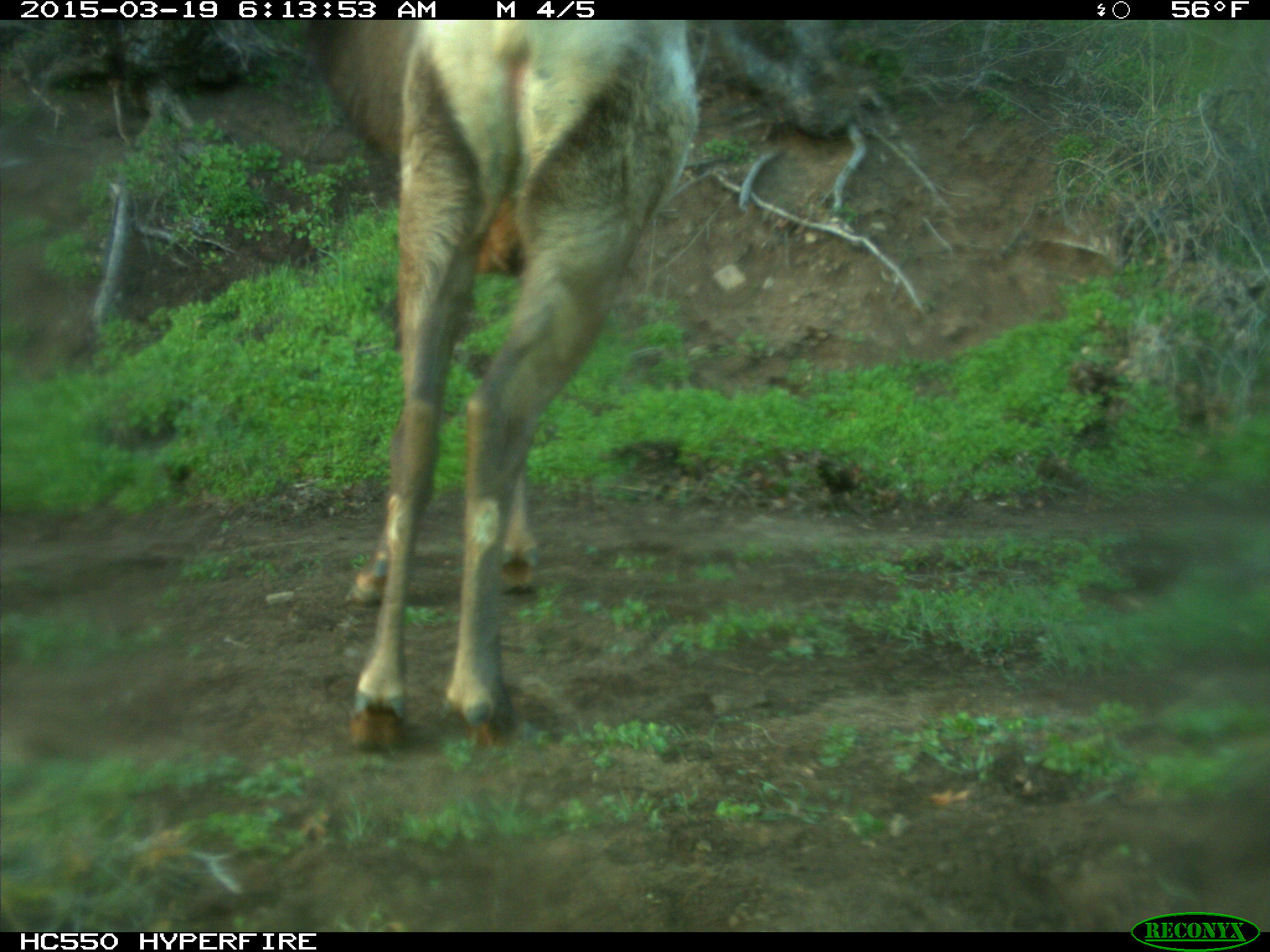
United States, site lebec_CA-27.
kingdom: Animalia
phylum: Chordata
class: Mammalia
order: Artiodactyla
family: Cervidae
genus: Cervus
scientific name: Cervus canadensis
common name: elk